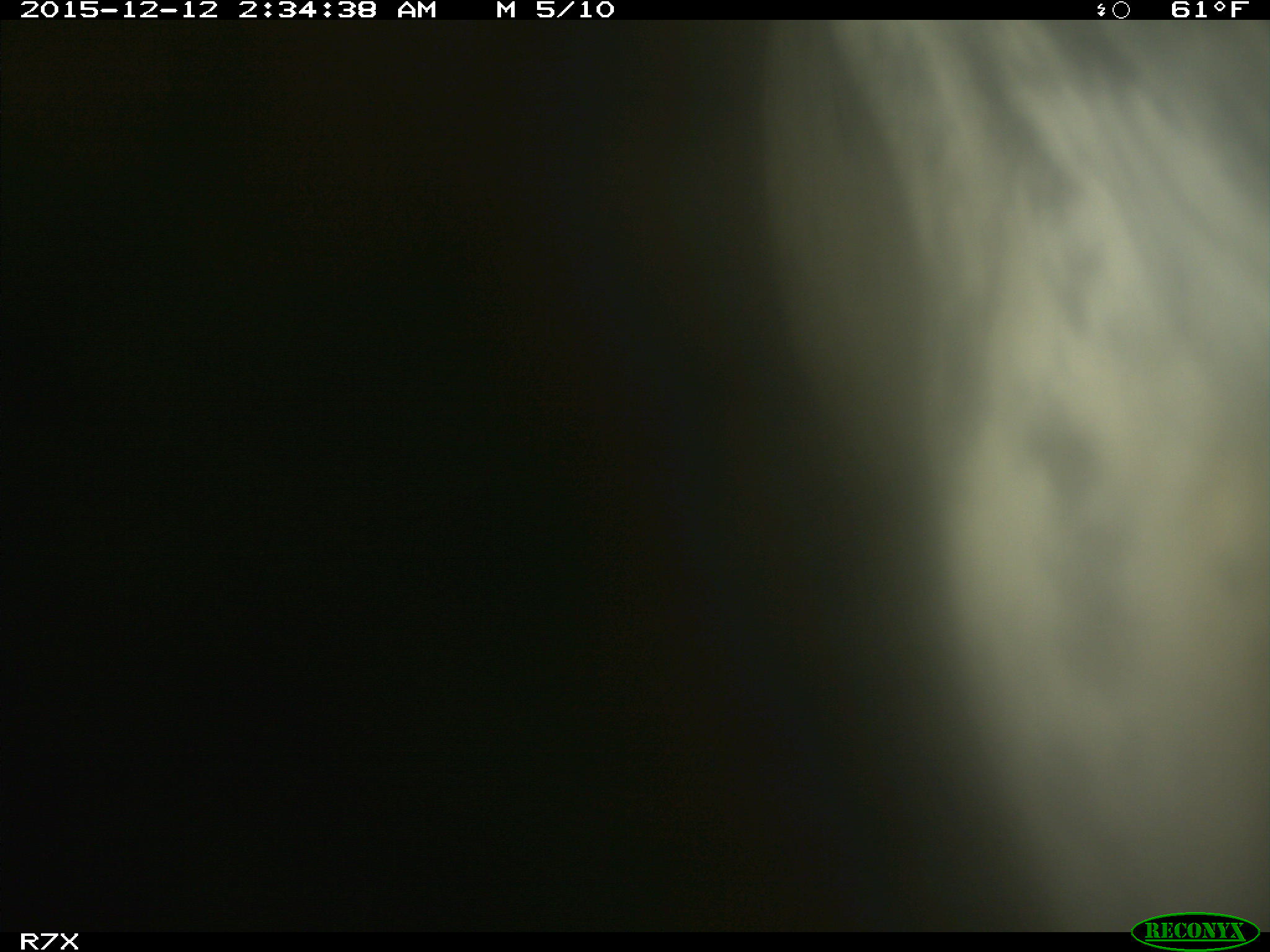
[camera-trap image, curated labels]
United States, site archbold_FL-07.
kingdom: Animalia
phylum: Chordata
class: Mammalia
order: Artiodactyla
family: Bovidae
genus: Bos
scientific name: Bos taurus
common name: domestic cow